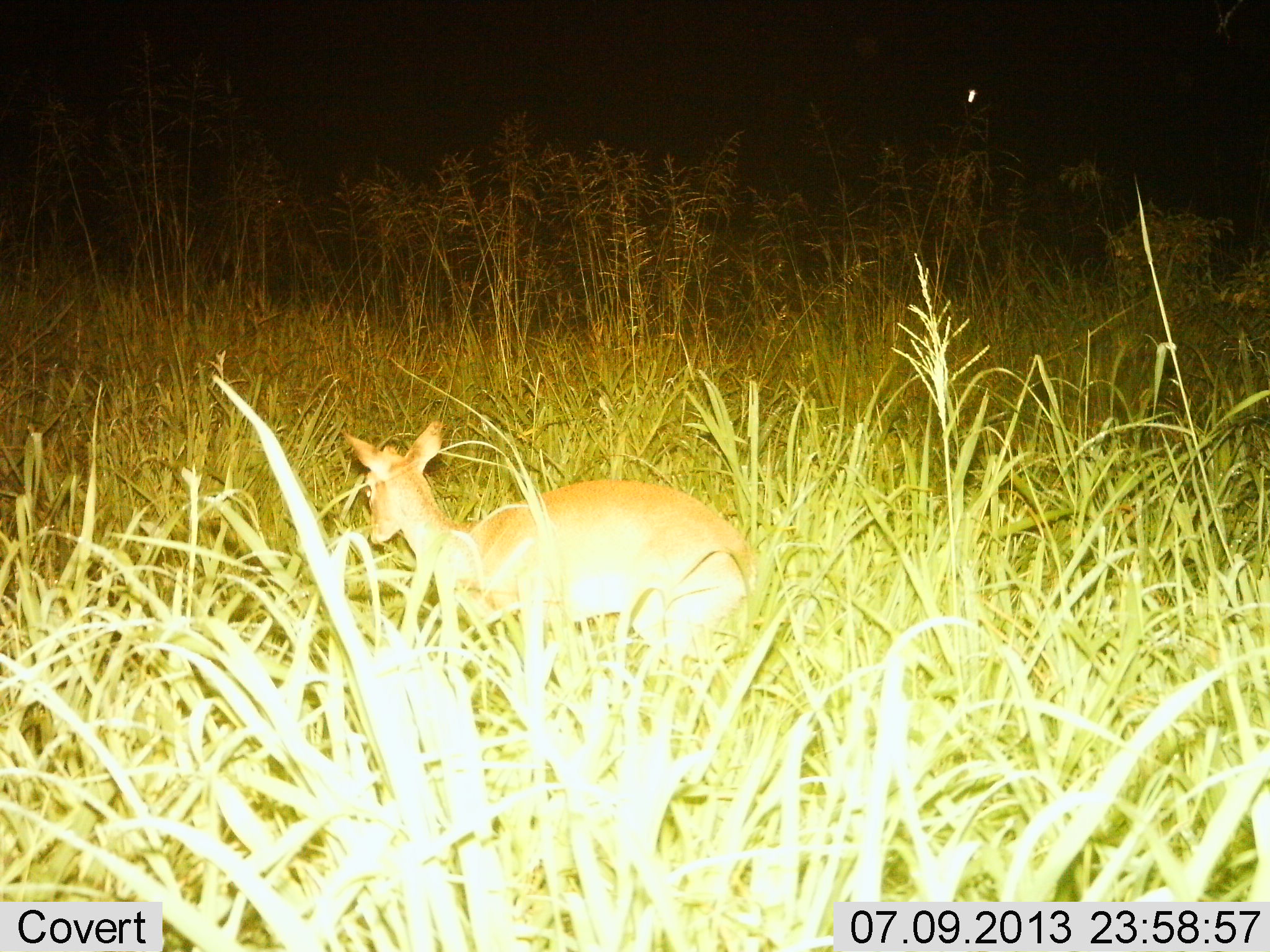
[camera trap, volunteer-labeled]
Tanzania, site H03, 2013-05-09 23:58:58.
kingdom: Animalia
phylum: Chordata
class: Mammalia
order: Artiodactyla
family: Bovidae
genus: Madoqua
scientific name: Madoqua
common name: dikdik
Dikdik (Madoqua), count 1. Behavior (volunteer vote fractions): standing 73%, resting 7%, moving 20%, interacting 0%. Young present (vote fraction): 0%. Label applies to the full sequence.